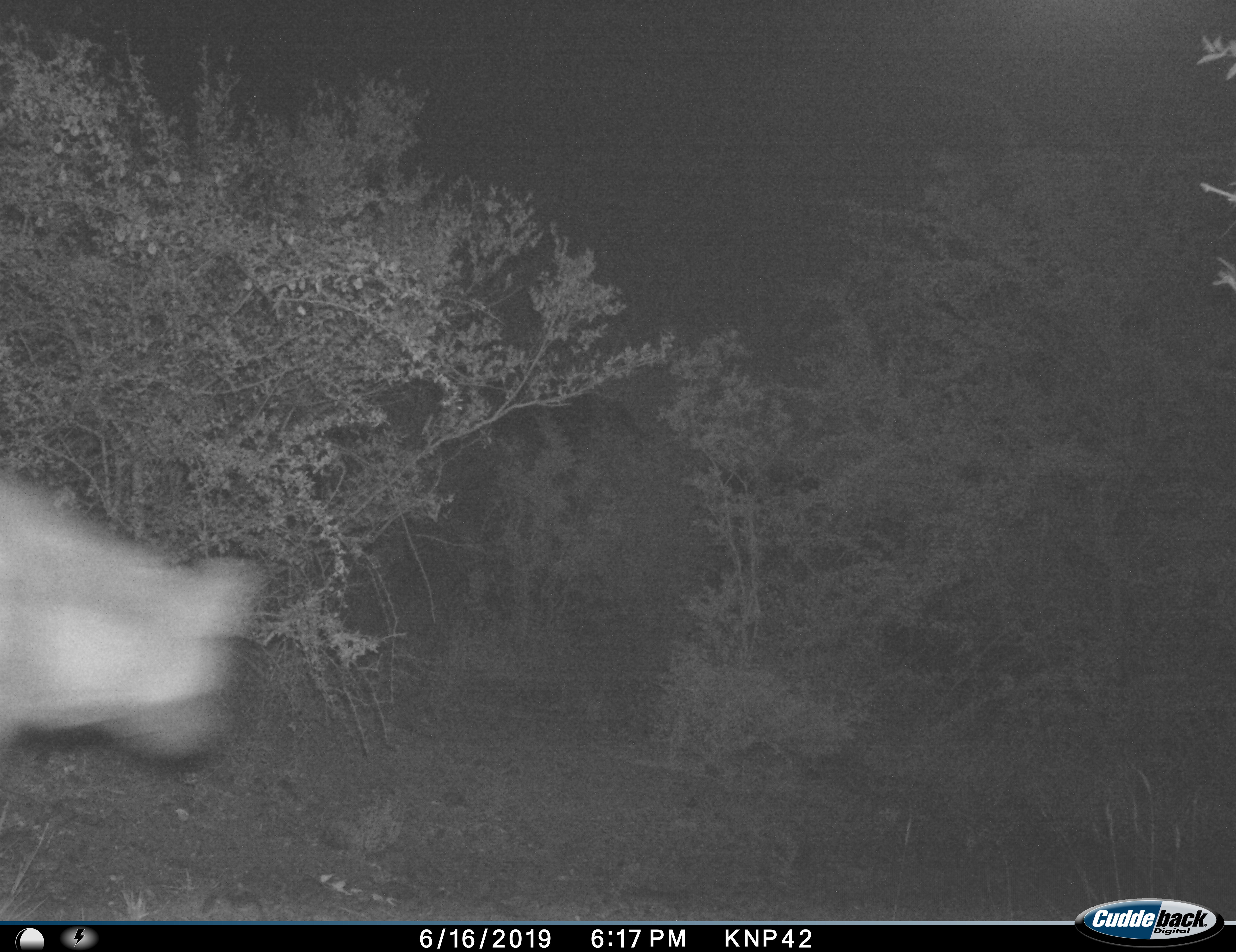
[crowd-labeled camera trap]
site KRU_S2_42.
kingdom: Animalia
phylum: Chordata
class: Mammalia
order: Carnivora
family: Hyaenidae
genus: Crocuta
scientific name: Crocuta crocuta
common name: spotted hyena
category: hyenaspotted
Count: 1.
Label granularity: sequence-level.